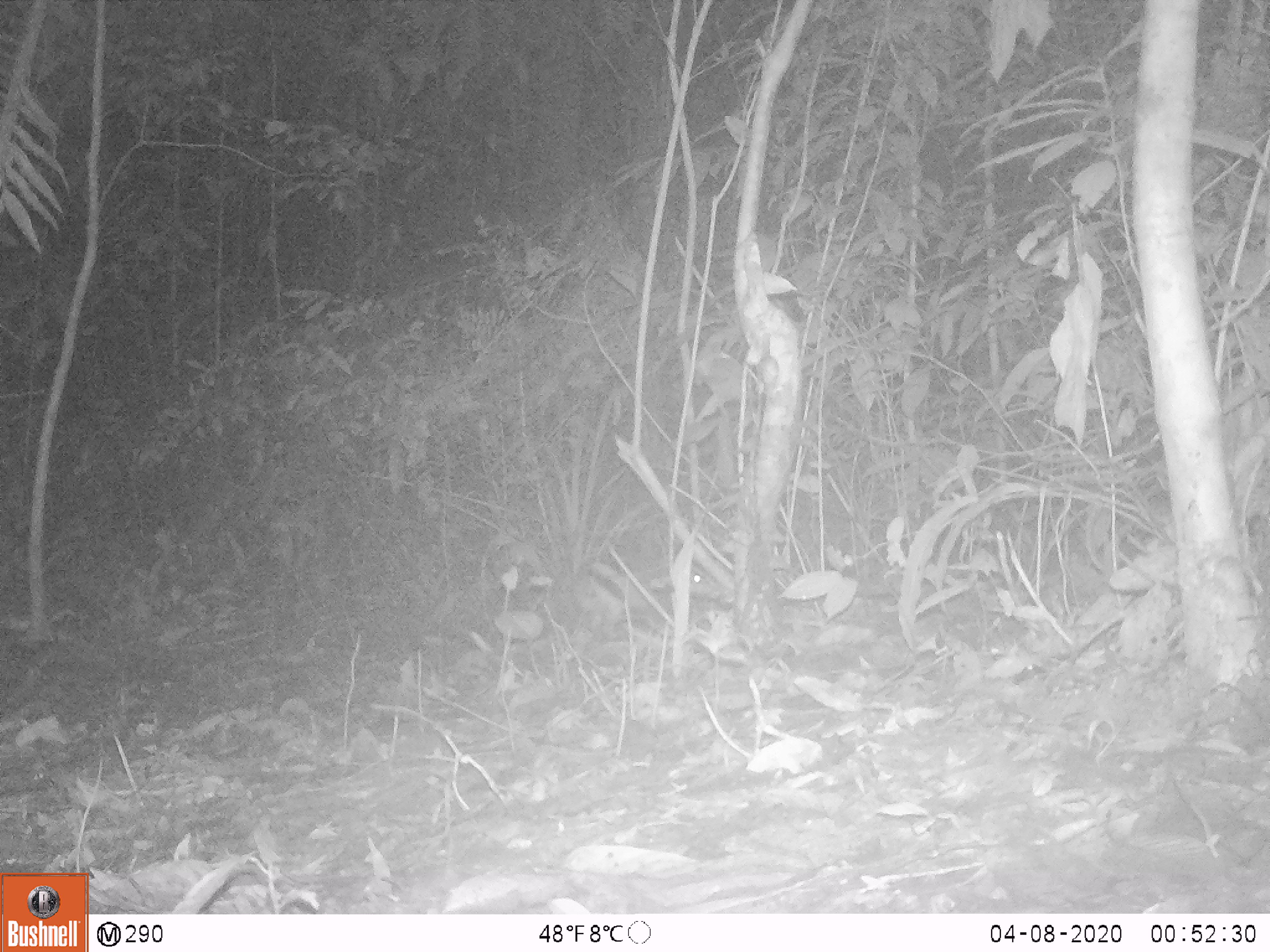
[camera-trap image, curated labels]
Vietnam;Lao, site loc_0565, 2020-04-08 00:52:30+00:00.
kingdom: Animalia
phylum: Chordata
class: Mammalia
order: Lagomorpha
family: Leporidae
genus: Nesolagus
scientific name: Nesolagus timminsi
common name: annamite striped rabbit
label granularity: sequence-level